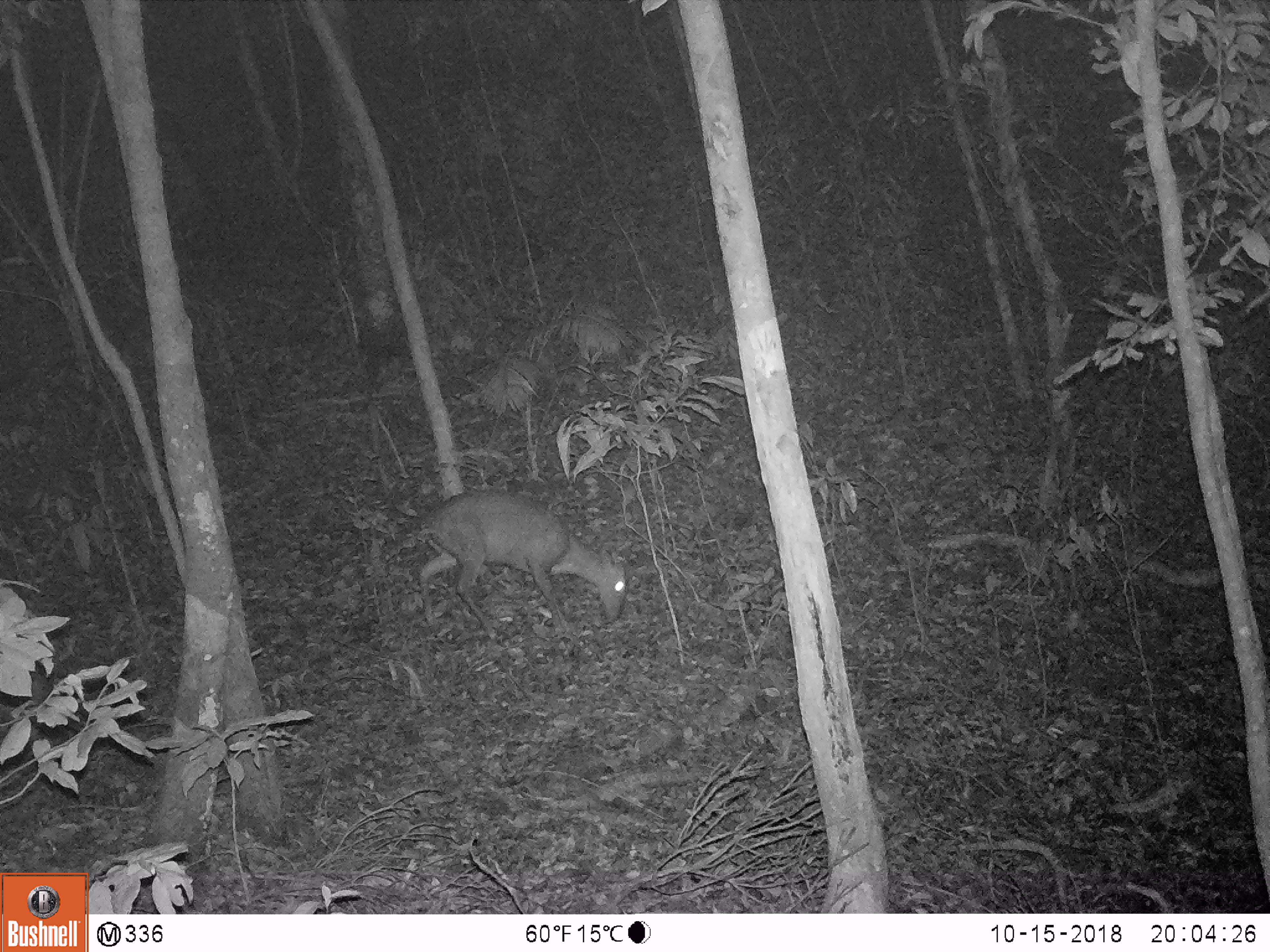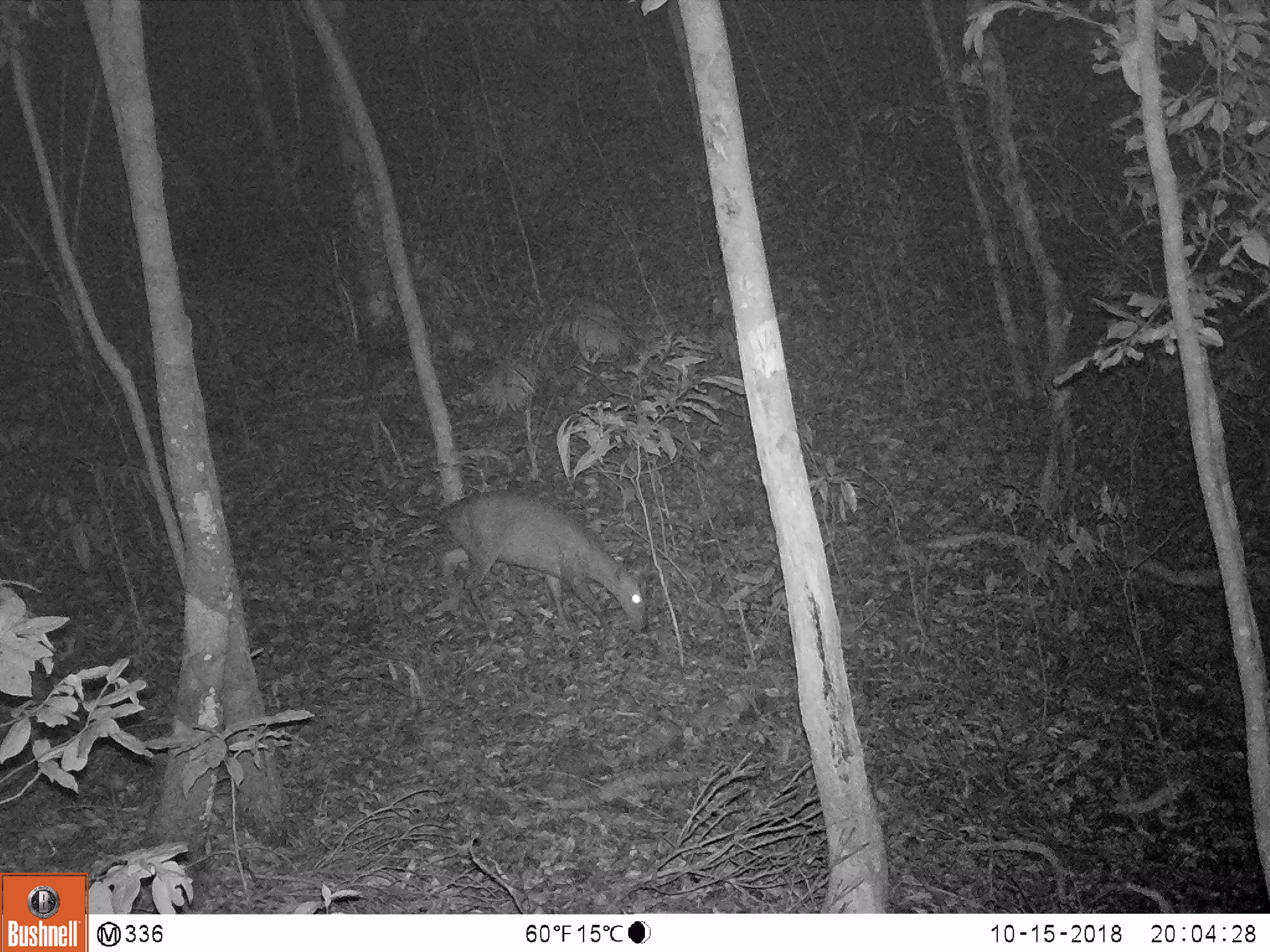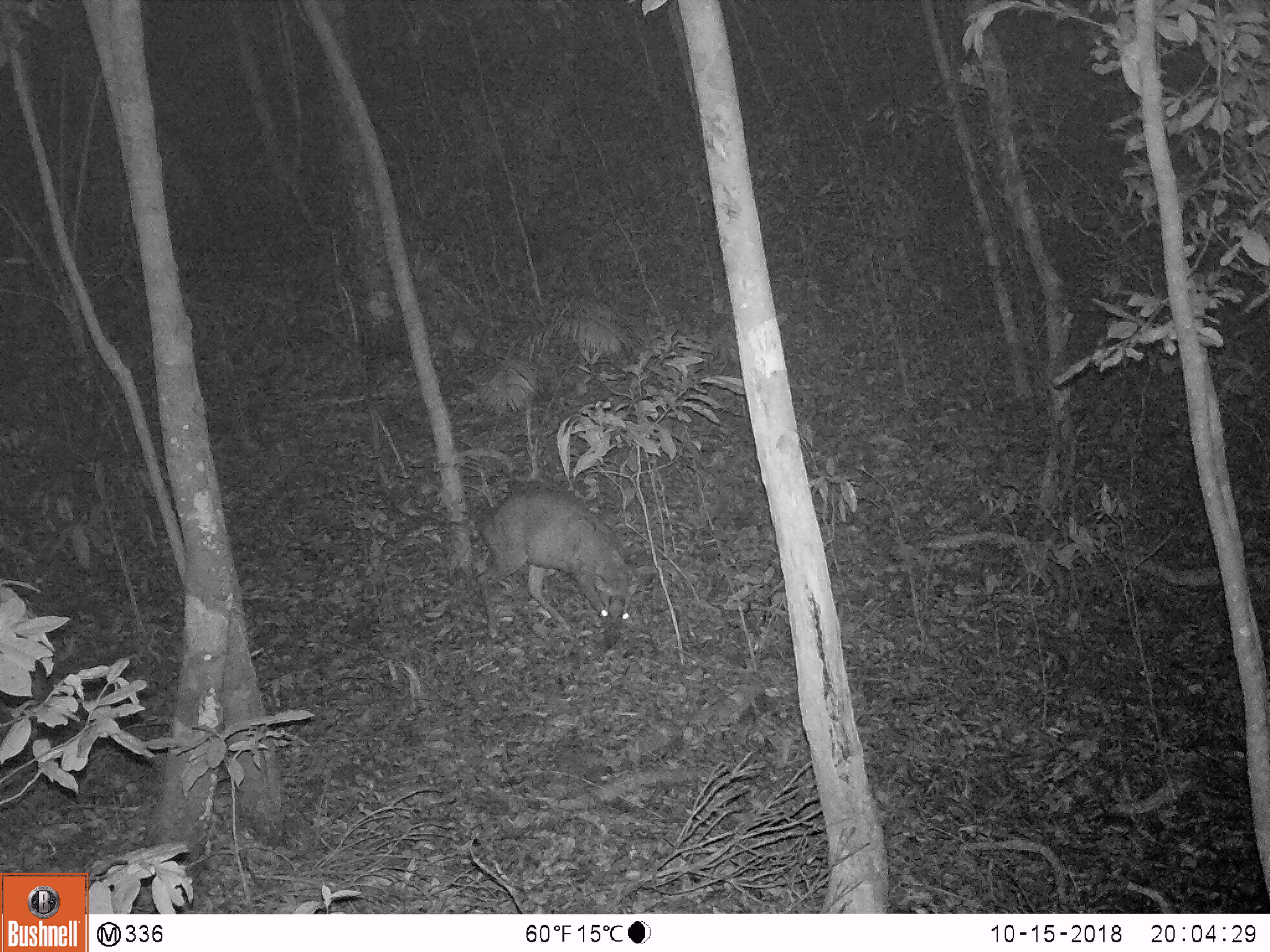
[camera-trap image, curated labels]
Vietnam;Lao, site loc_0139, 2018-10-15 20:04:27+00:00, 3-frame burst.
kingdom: Animalia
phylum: Chordata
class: Mammalia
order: Artiodactyla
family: Cervidae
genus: Muntiacus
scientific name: Muntiacus rooseveltorum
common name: roosevelt's muntjac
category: roosevelts muntjac group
Roosevelts muntjac group (roosevelt's muntjac) (Muntiacus rooseveltorum). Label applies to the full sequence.